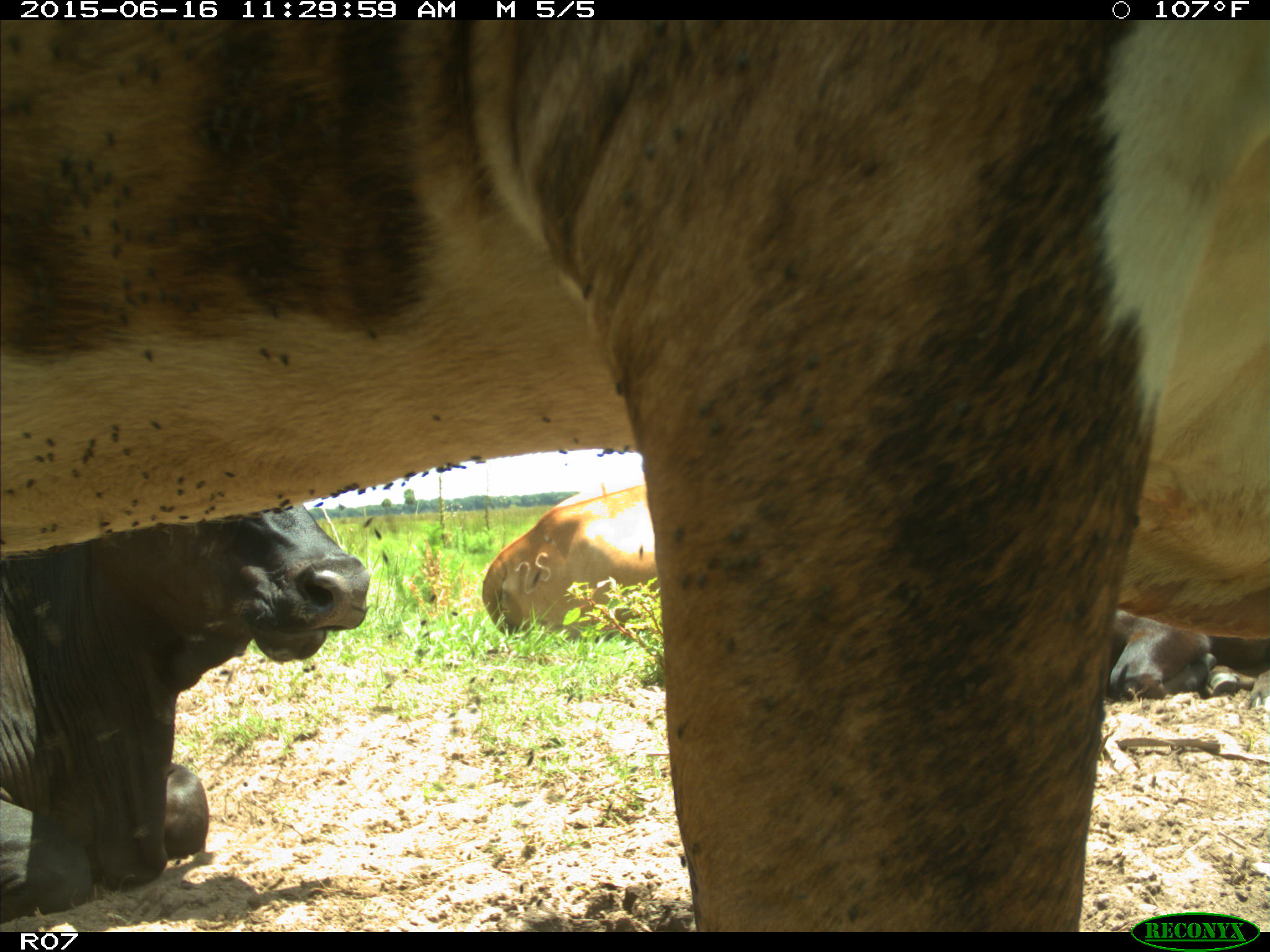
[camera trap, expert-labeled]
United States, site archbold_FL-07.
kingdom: Animalia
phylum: Chordata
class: Mammalia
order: Artiodactyla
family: Bovidae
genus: Bos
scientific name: Bos taurus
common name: domestic cow